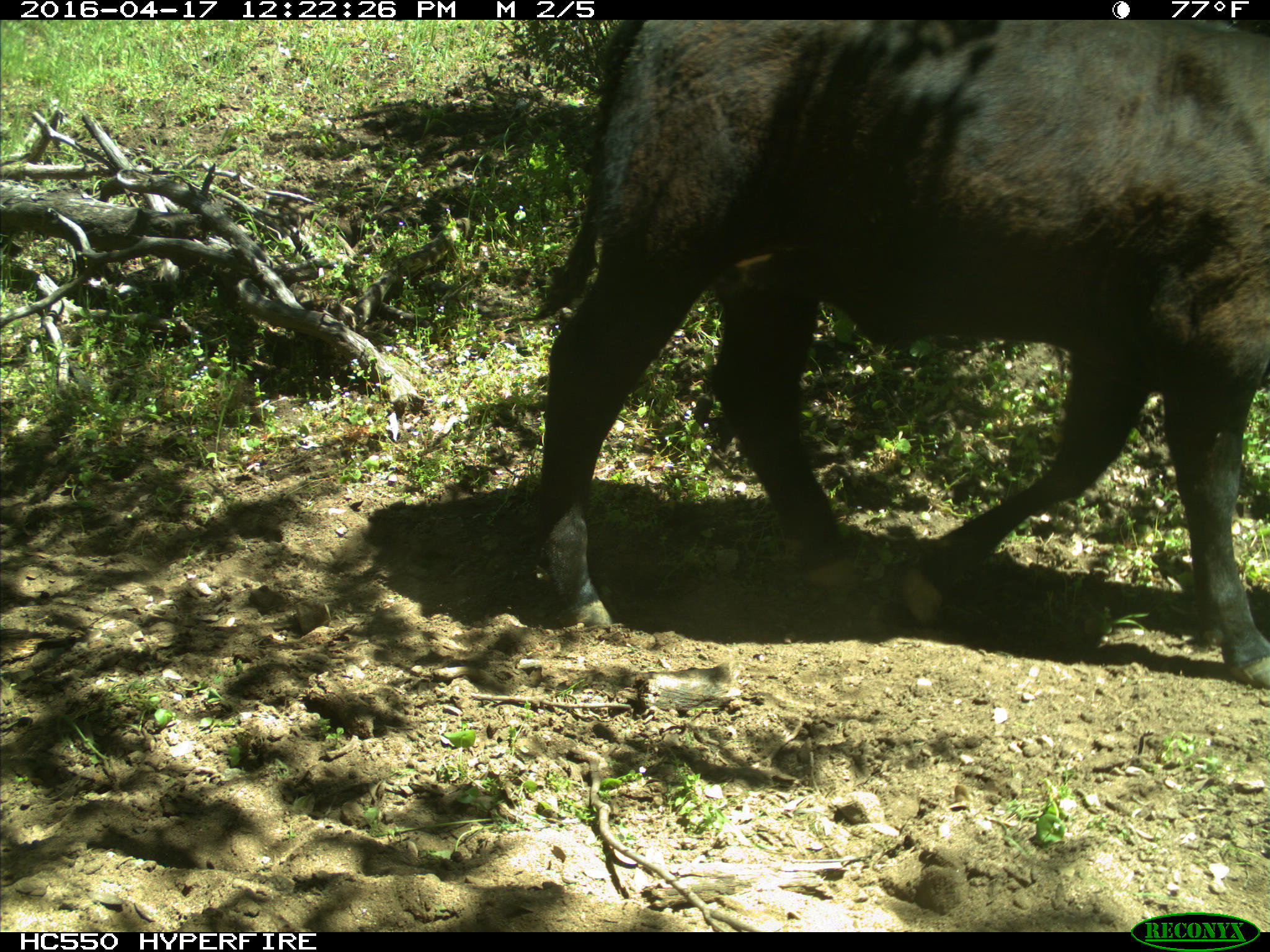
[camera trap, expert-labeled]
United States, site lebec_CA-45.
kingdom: Animalia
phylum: Chordata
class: Mammalia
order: Artiodactyla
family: Bovidae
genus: Bos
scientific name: Bos taurus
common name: domestic cow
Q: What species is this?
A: Bos taurus (domestic cow).